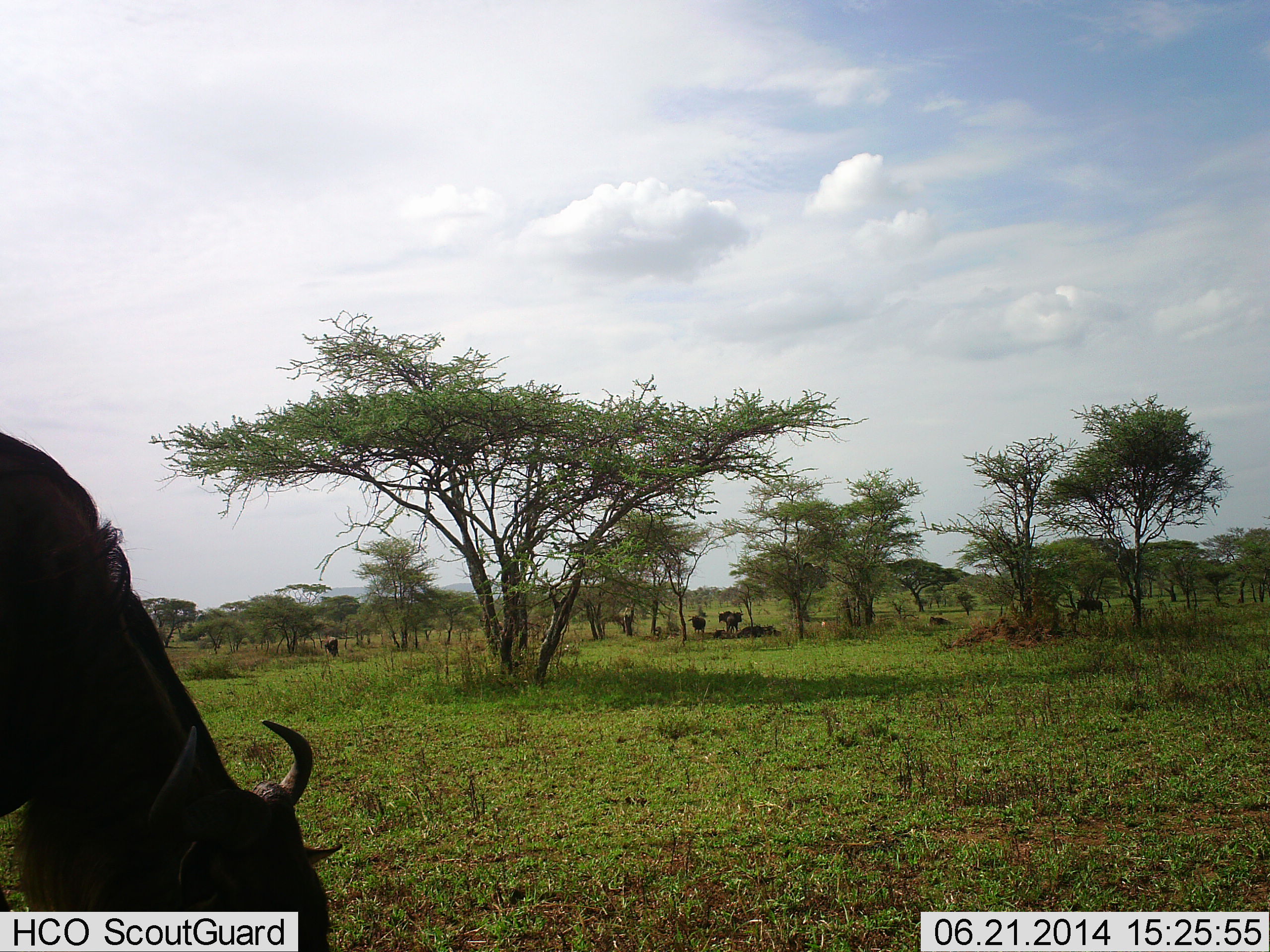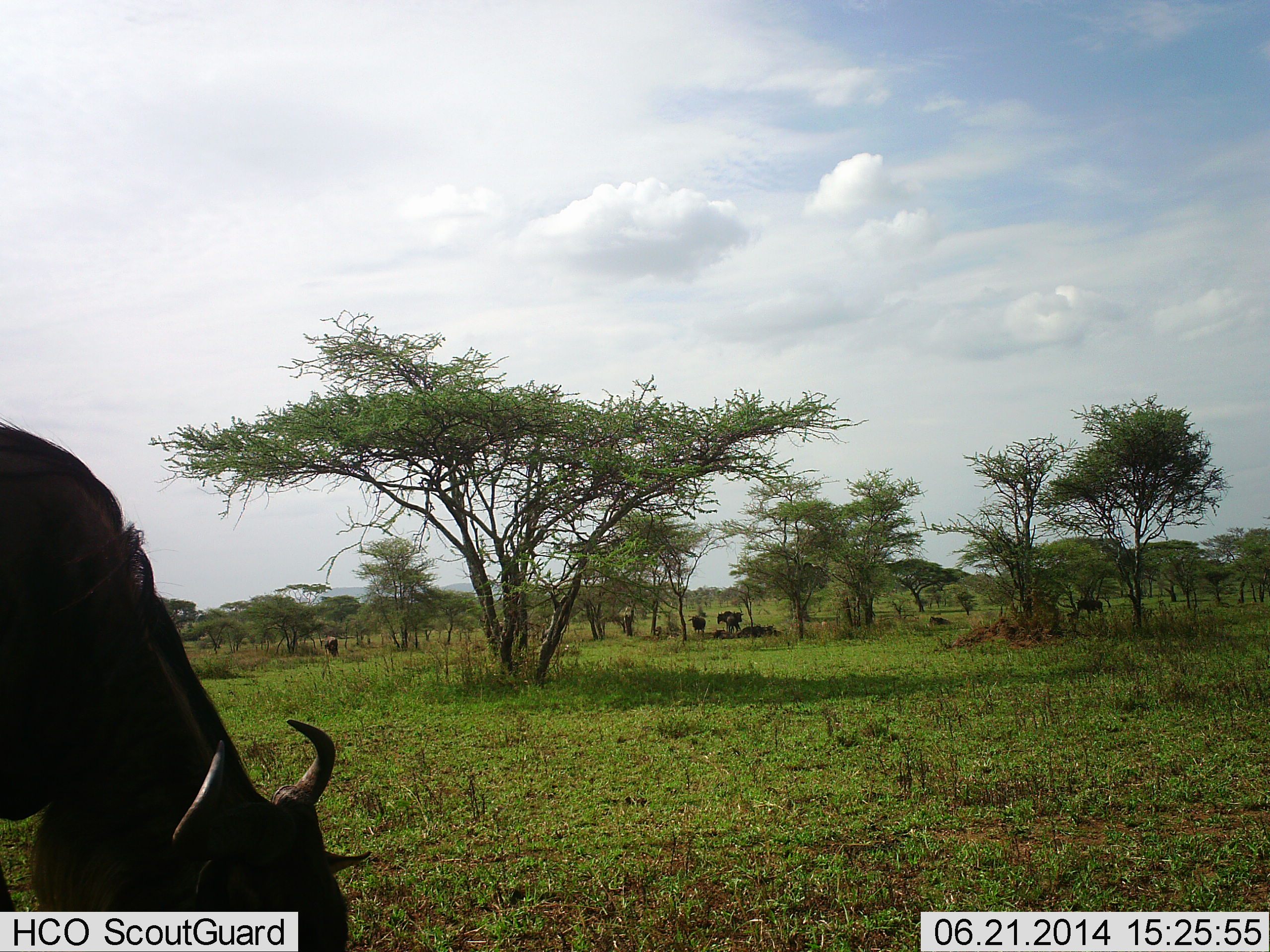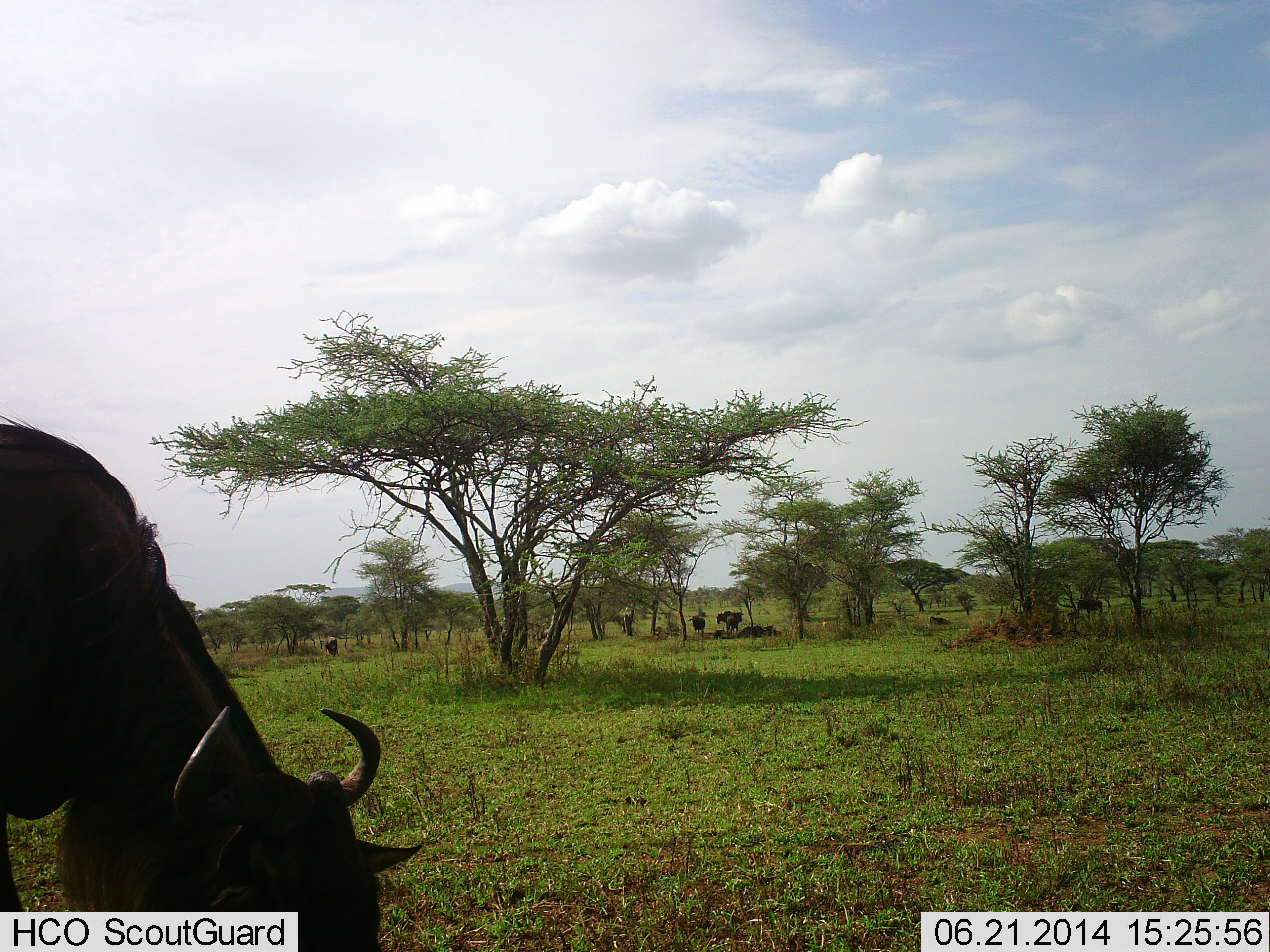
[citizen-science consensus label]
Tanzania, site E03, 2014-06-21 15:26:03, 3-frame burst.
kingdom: Animalia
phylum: Chordata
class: Mammalia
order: Artiodactyla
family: Bovidae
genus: Connochaetes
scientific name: Connochaetes taurinus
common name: blue wildebeest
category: wildebeest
Wildebeest (blue wildebeest) (Connochaetes taurinus), count 1. Behavior (volunteer vote fractions): standing 40%, resting 20%, moving 20%, interacting 0%. Young present (vote fraction): 0%. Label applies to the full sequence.